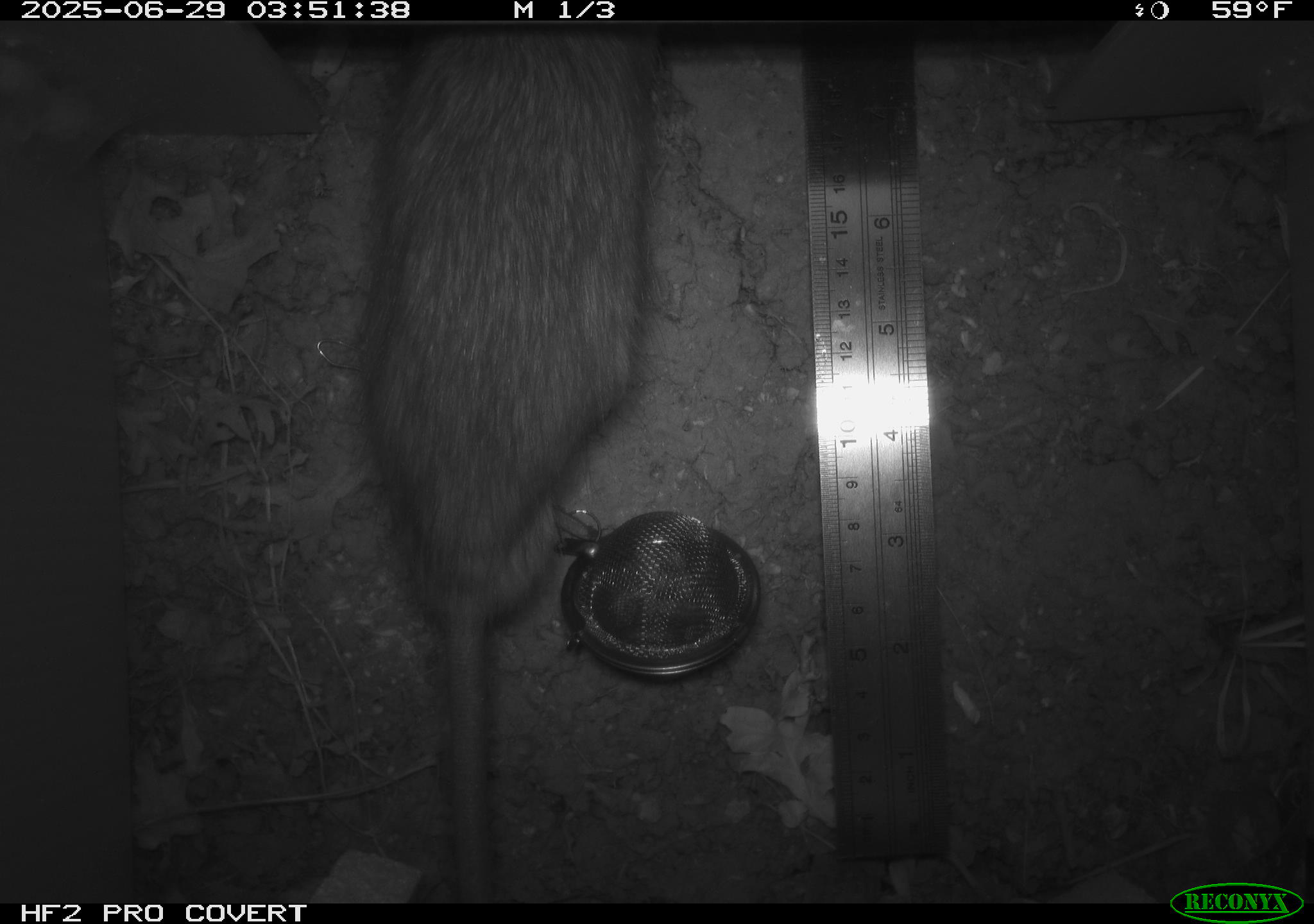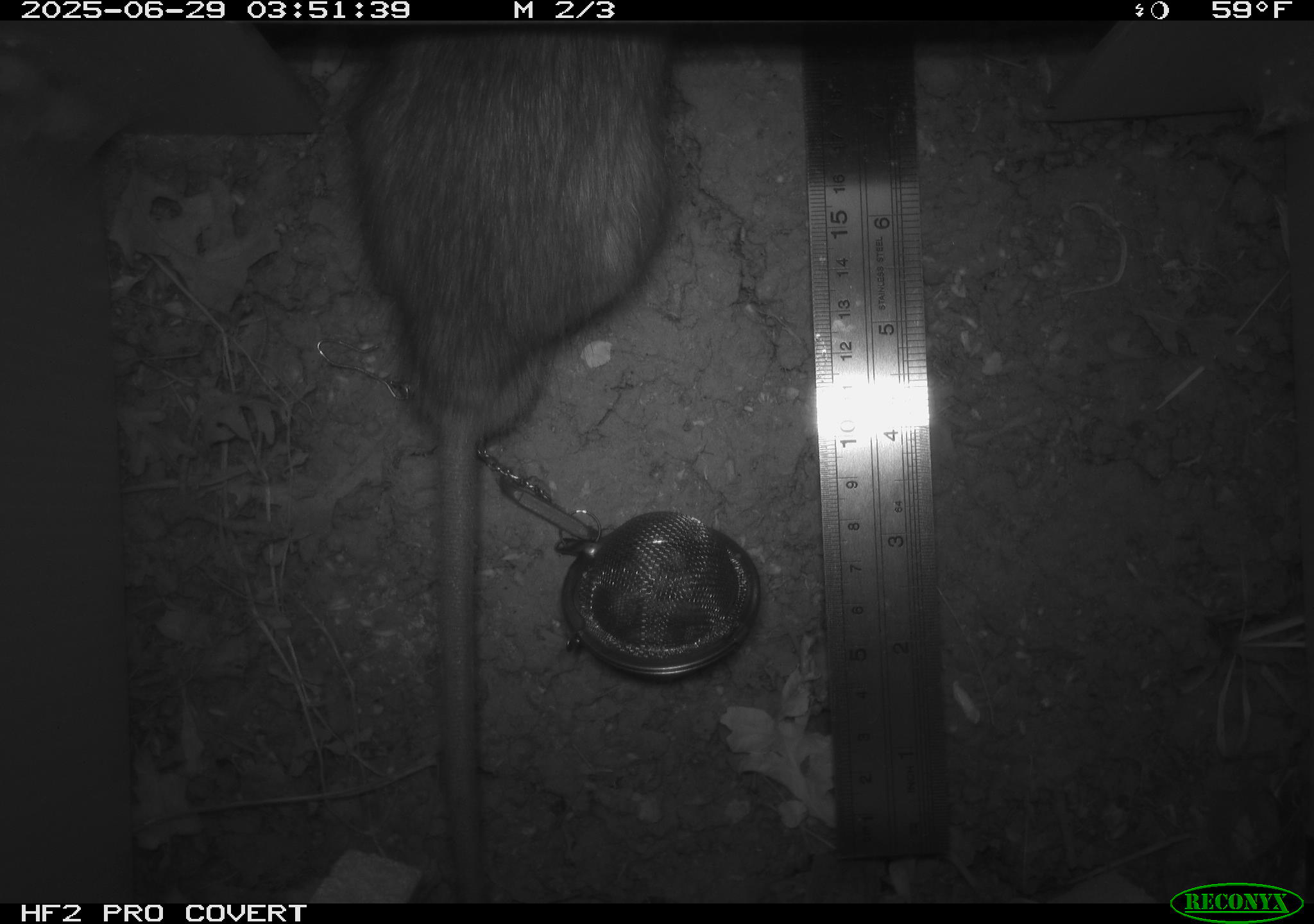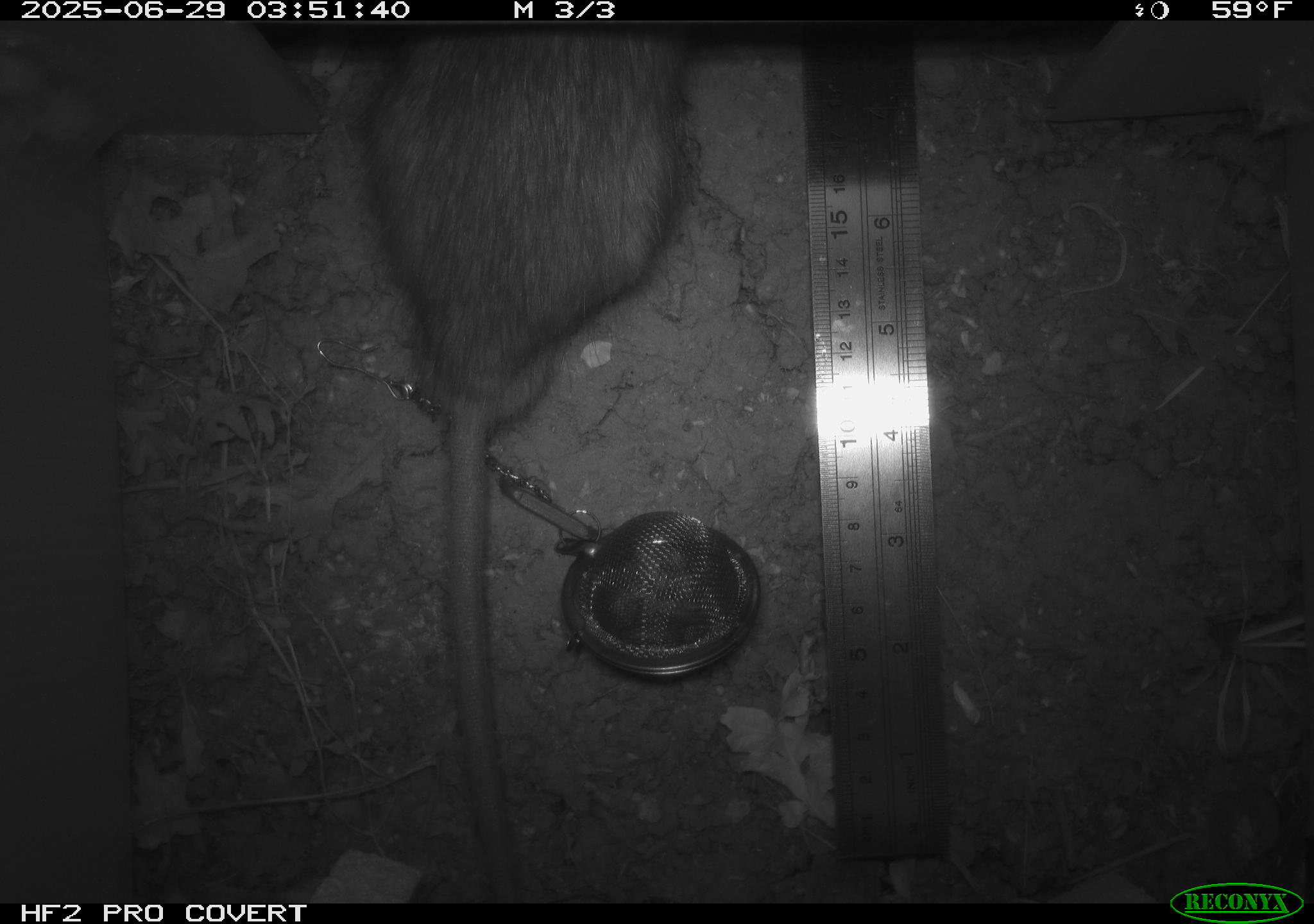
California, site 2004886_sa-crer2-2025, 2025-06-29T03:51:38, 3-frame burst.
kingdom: Animalia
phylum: Chordata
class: Mammalia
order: Rodentia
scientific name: Rodentia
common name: rodent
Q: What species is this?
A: Rodent (Rodentia).